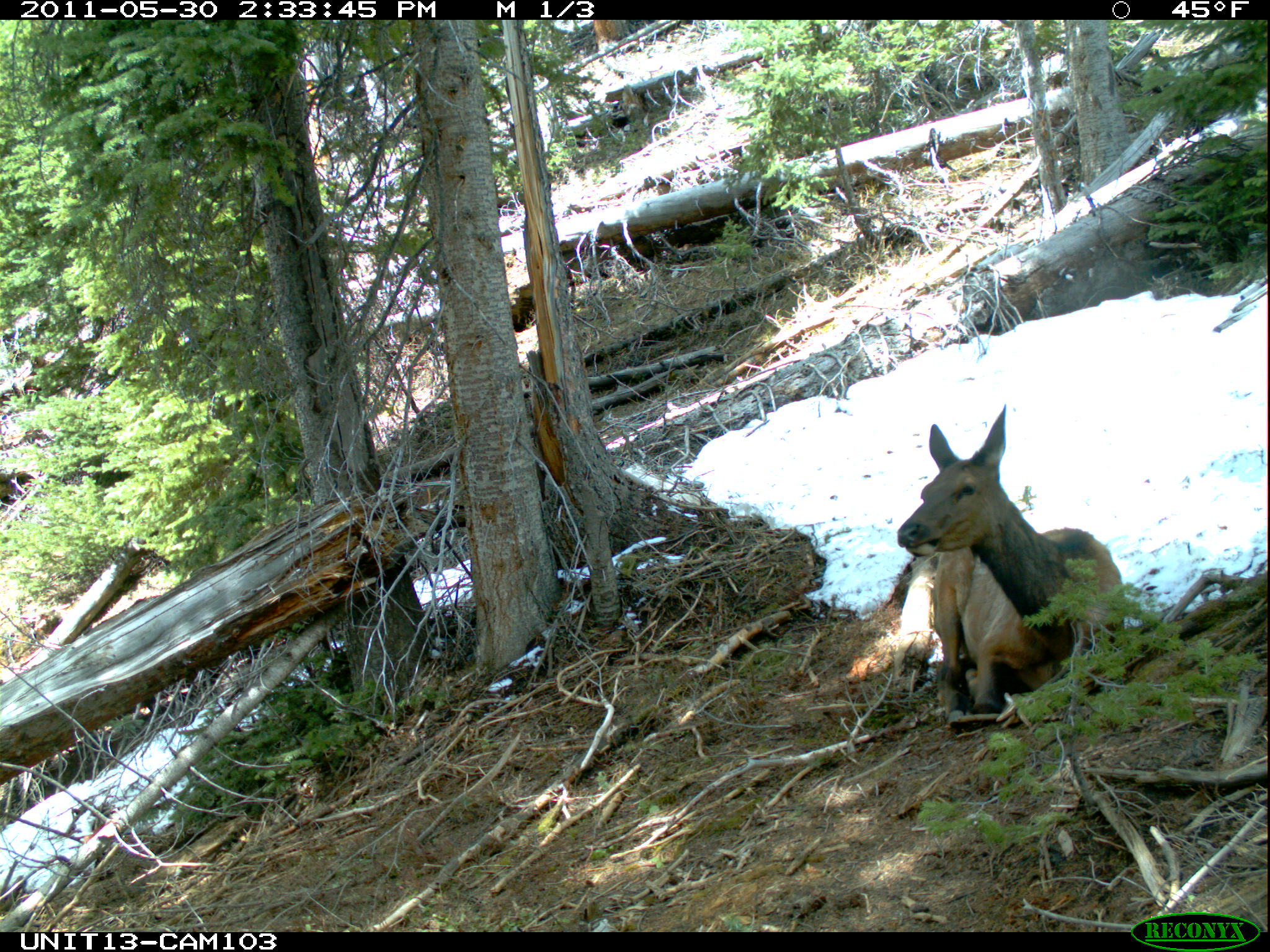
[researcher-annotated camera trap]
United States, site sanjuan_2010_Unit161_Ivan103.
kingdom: Animalia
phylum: Chordata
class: Mammalia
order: Artiodactyla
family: Cervidae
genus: Cervus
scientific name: Cervus elaphus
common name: red deer